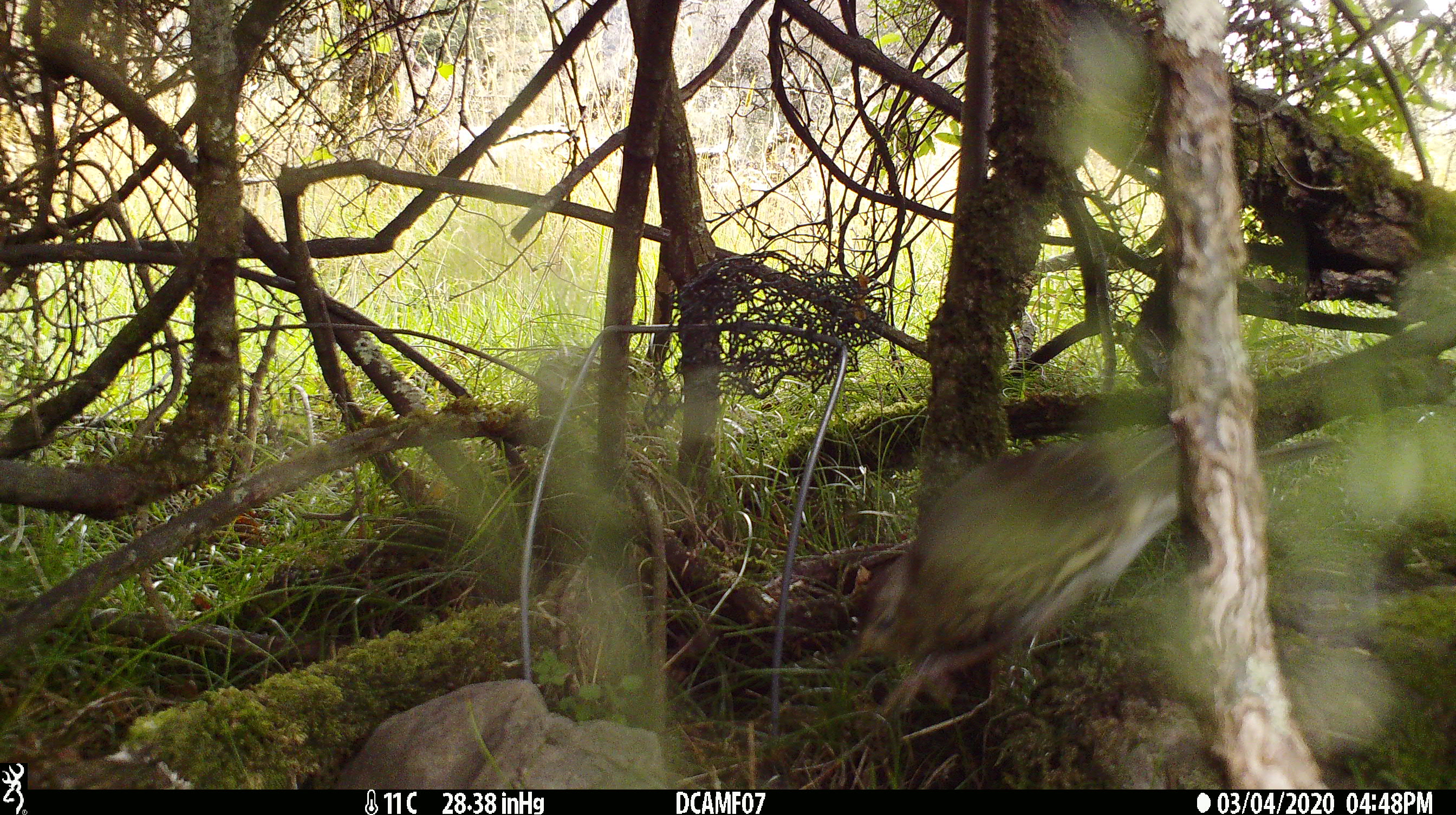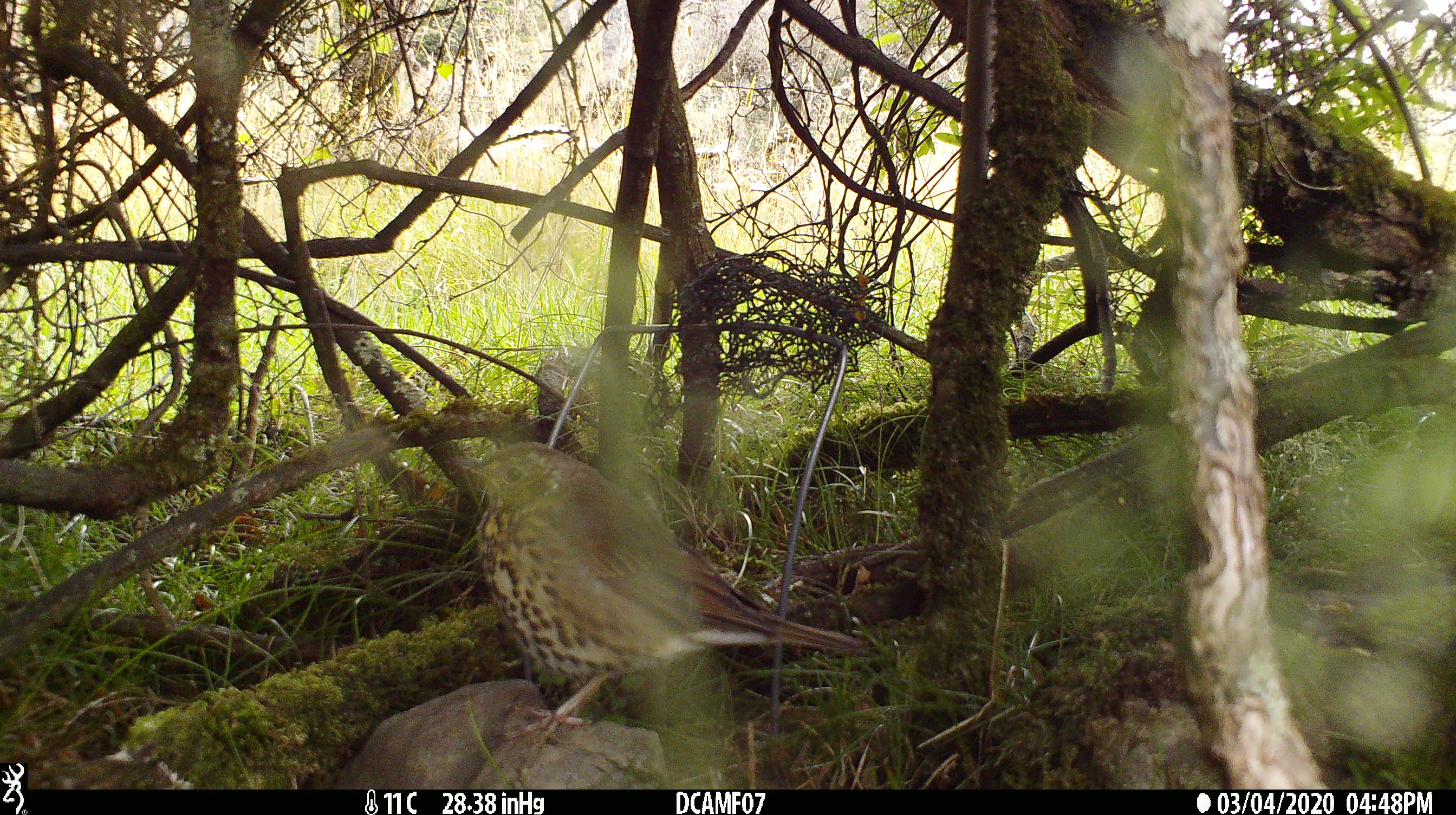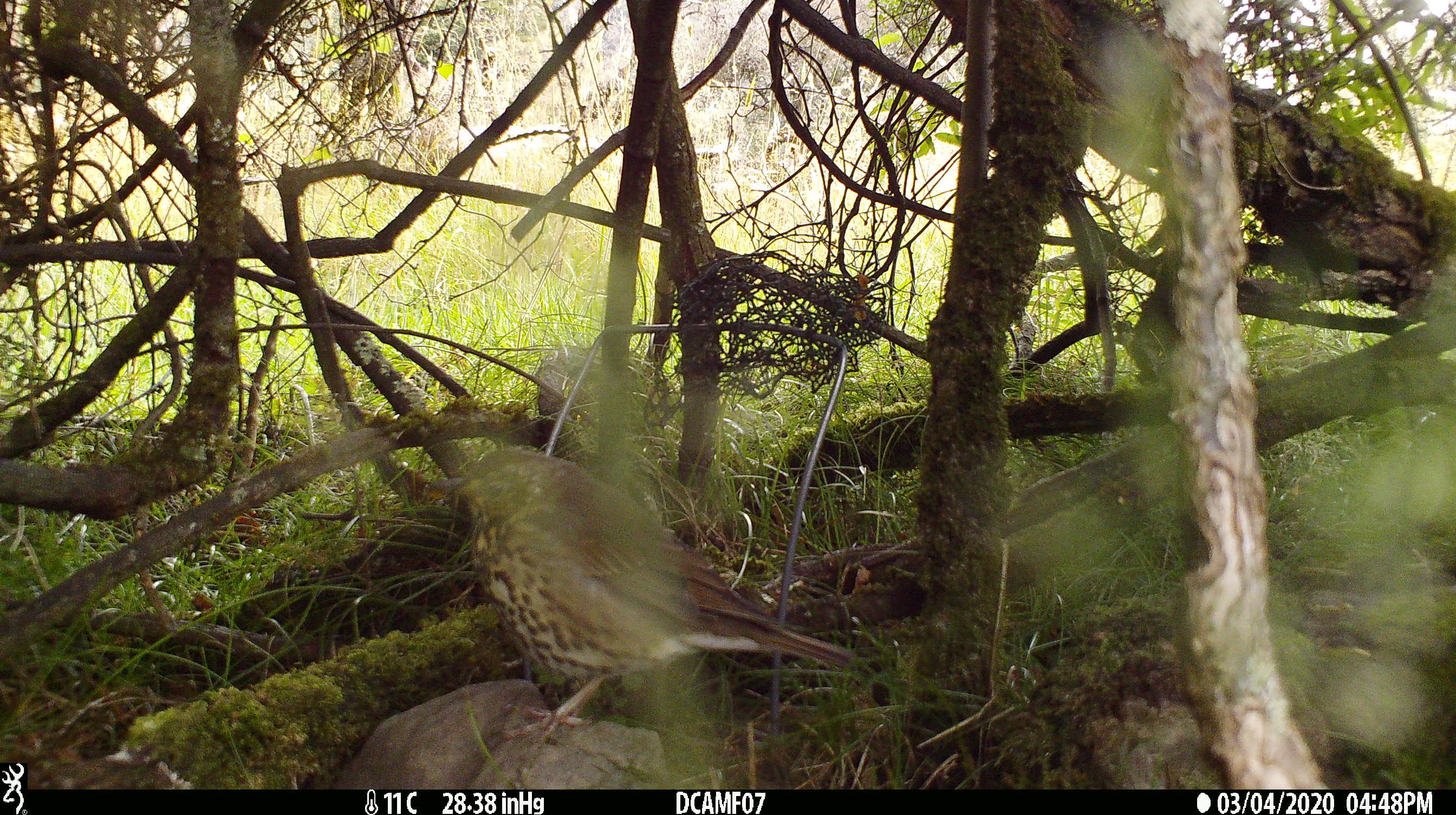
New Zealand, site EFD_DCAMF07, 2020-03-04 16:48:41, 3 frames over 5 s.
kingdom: Animalia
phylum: Chordata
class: Aves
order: Passeriformes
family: Turdidae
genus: Turdus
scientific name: Turdus philomelos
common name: song thrush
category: thrush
Thrush (song thrush) (Turdus philomelos).